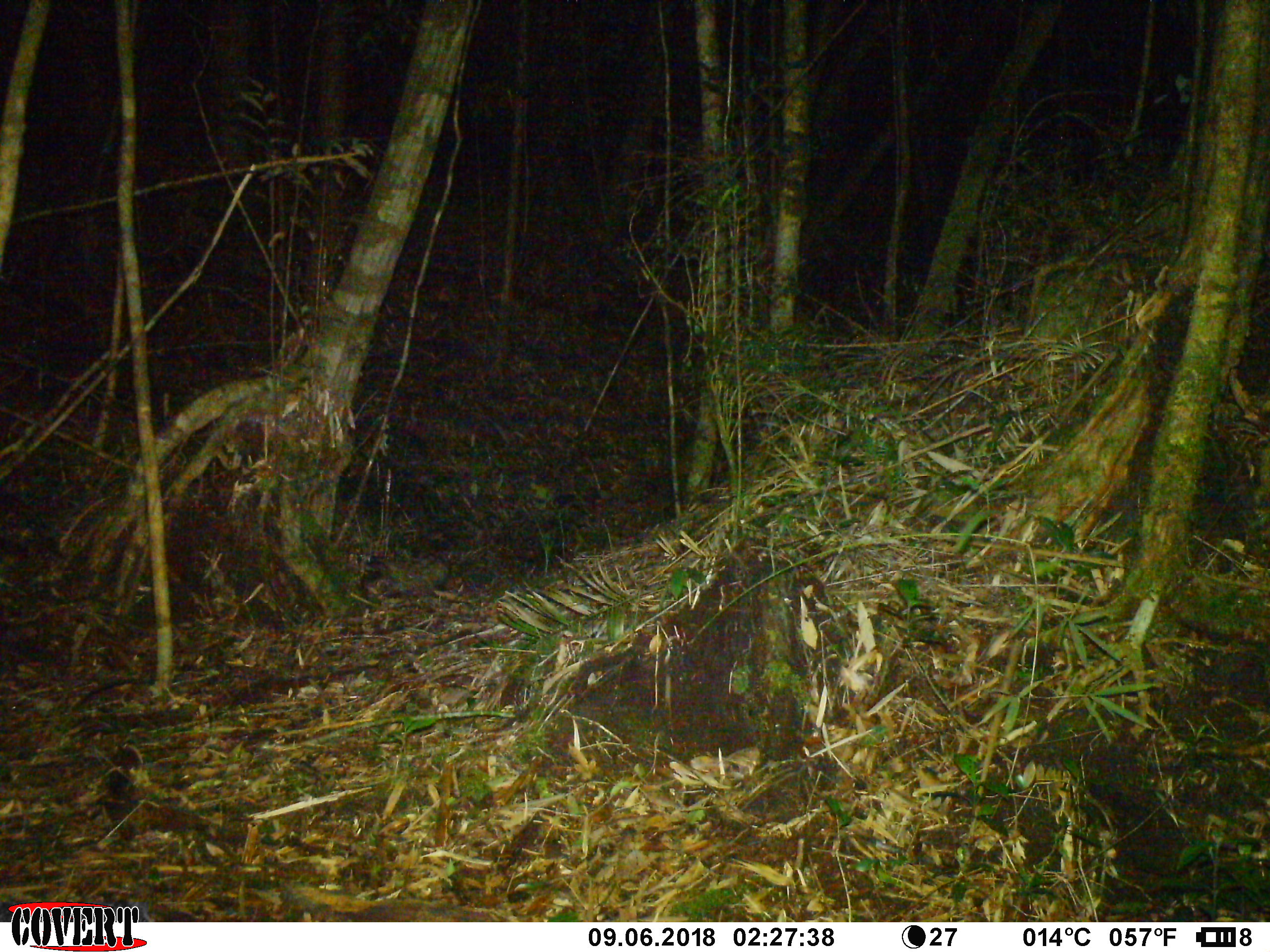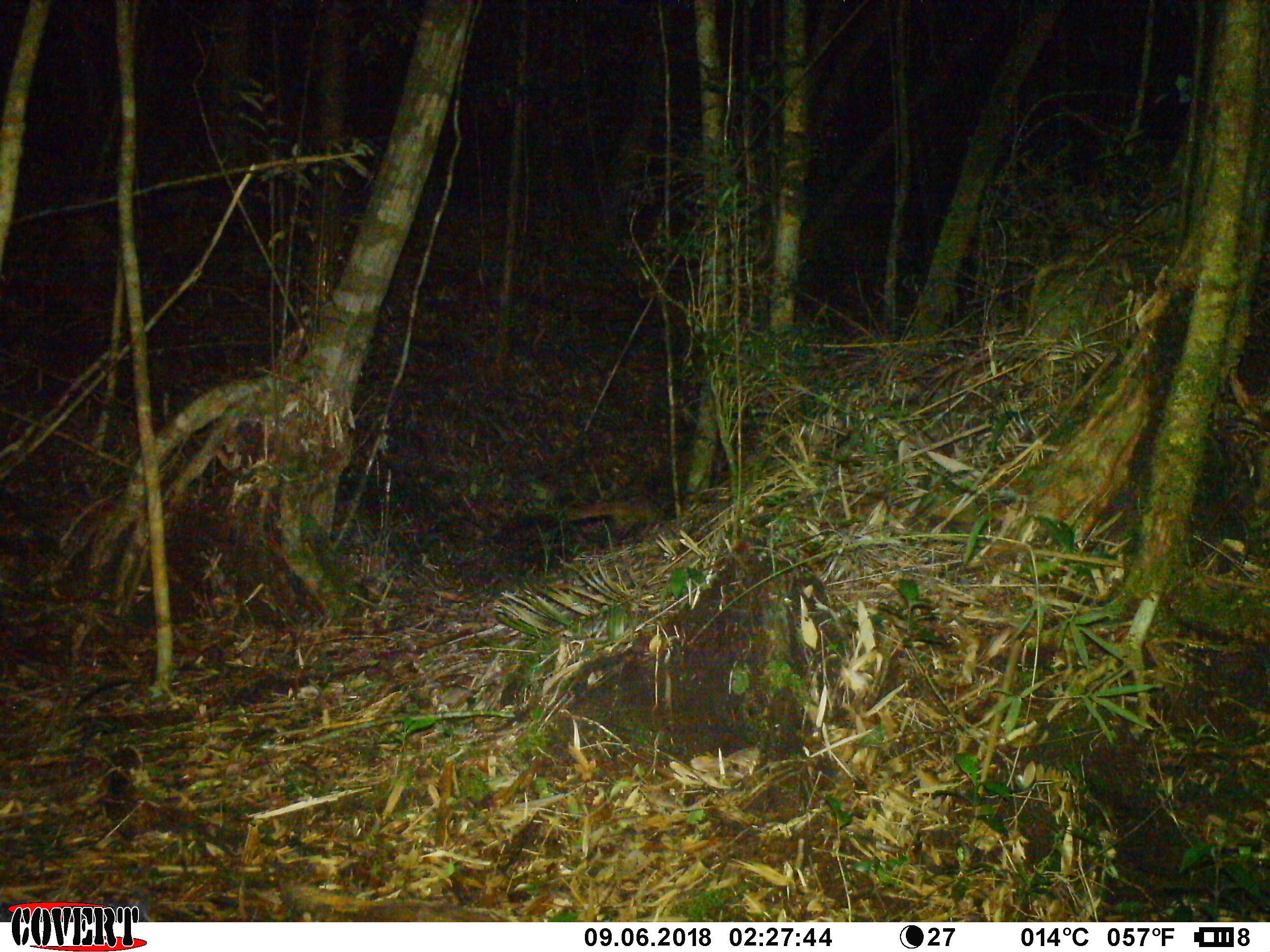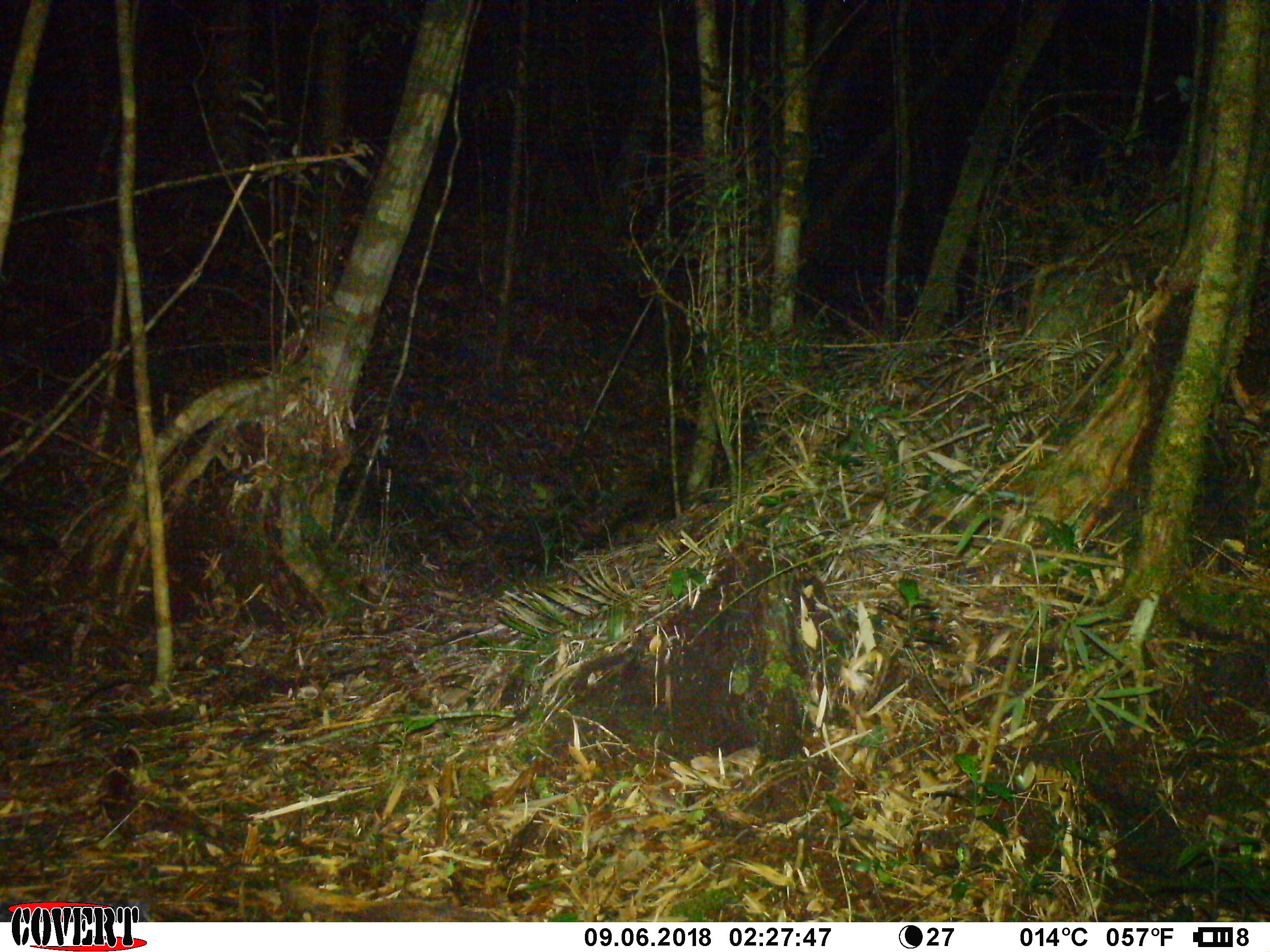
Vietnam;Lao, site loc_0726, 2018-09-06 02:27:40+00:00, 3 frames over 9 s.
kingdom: Animalia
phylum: Chordata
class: Mammalia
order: Carnivora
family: Viverridae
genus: Paradoxurus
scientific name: Paradoxurus hermaphroditus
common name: common palm civet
Common palm civet (Paradoxurus hermaphroditus). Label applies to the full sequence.